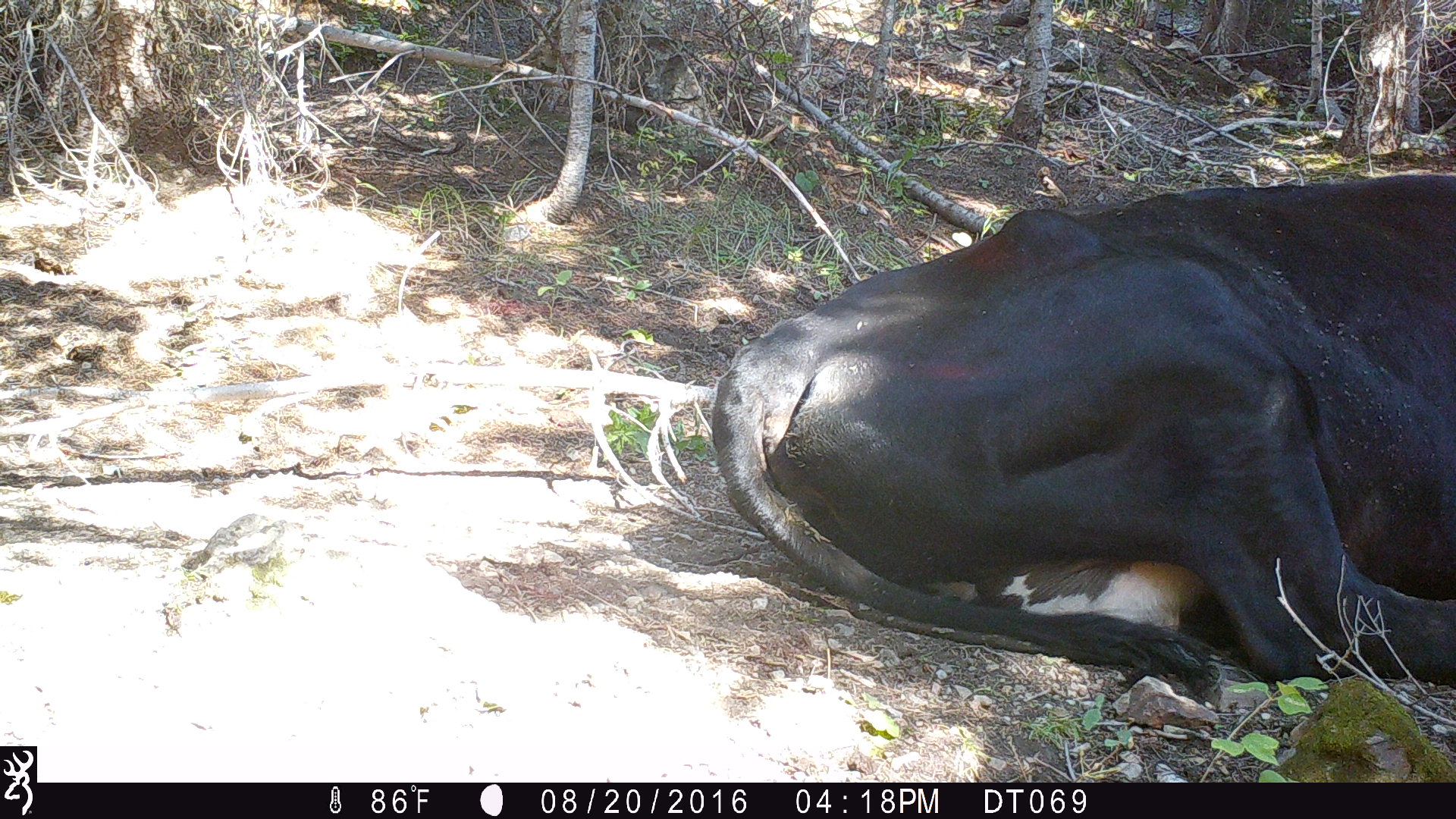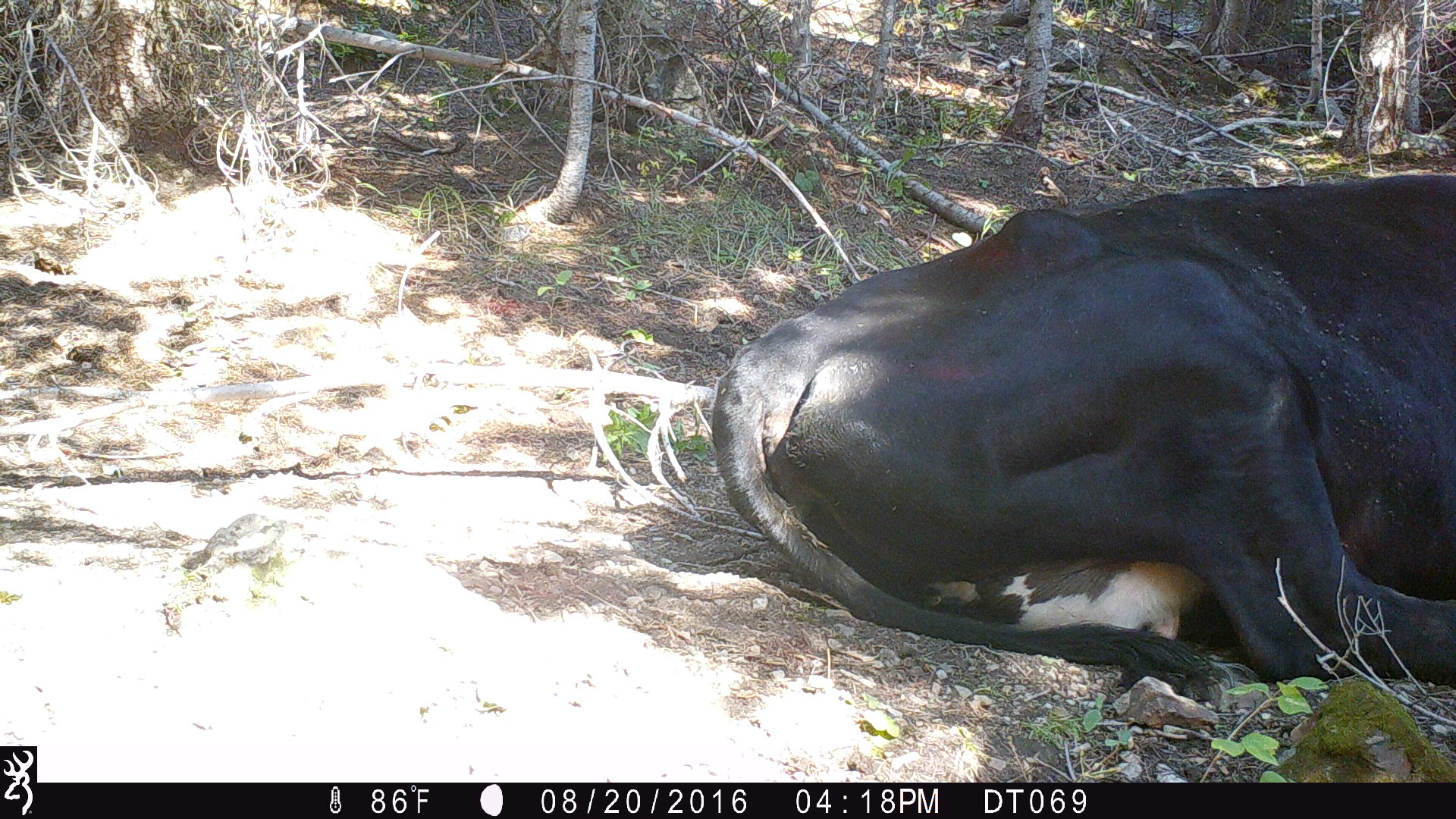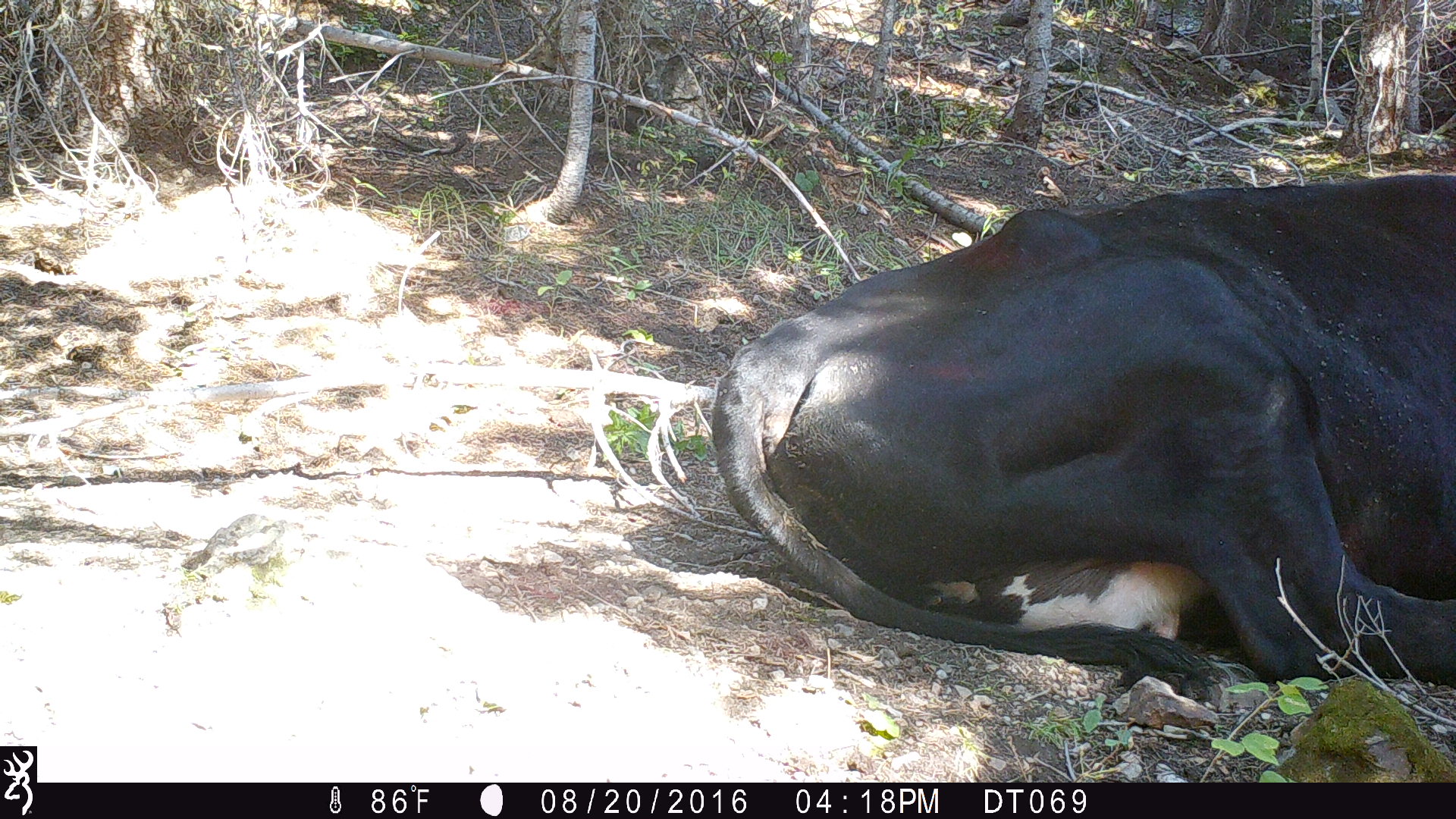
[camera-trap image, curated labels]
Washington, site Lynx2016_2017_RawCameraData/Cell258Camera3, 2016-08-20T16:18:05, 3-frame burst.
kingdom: Animalia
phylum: Chordata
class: Mammalia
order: Artiodactyla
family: Bovidae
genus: Bos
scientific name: Bos taurus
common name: domestic cattle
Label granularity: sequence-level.